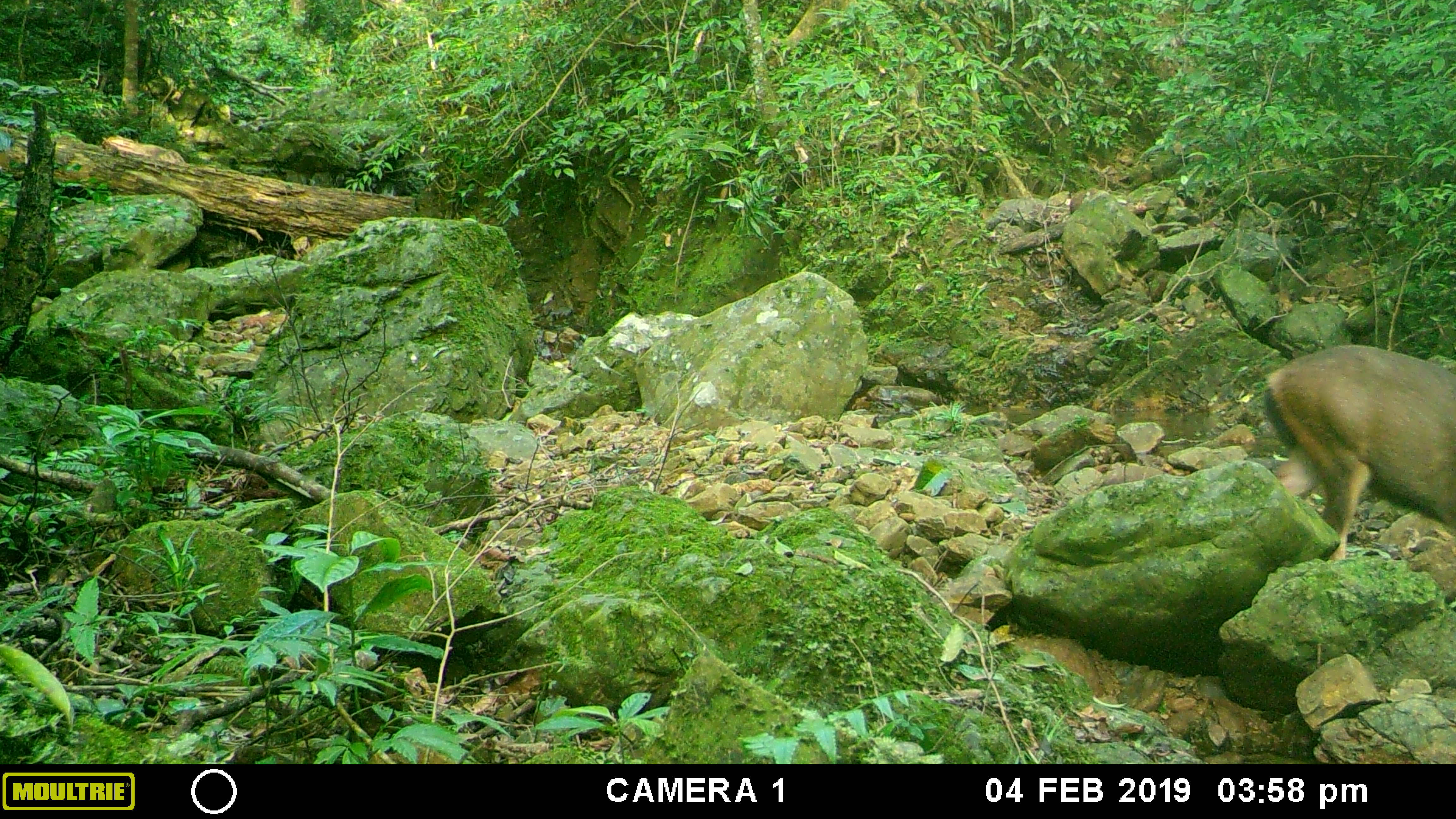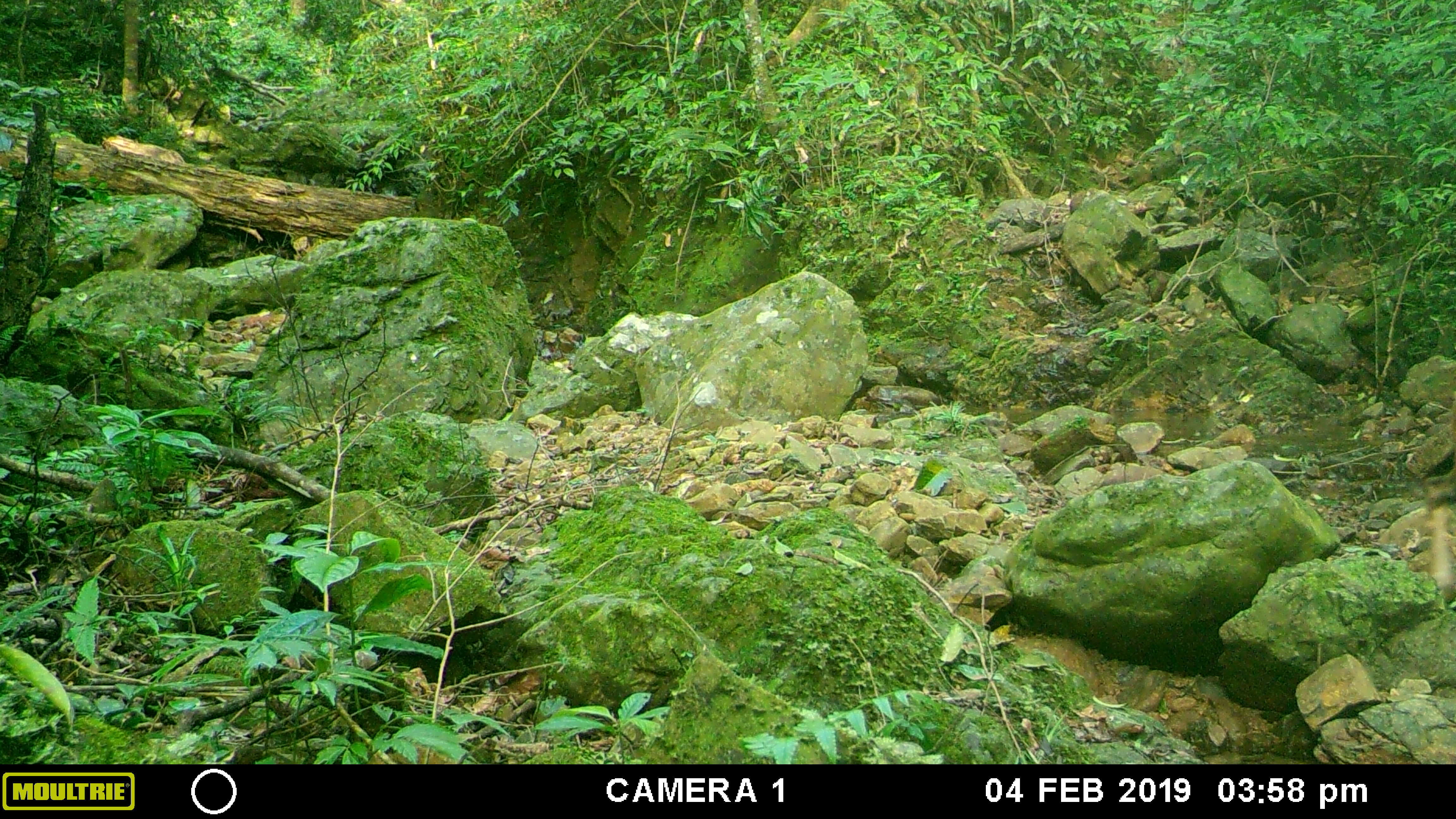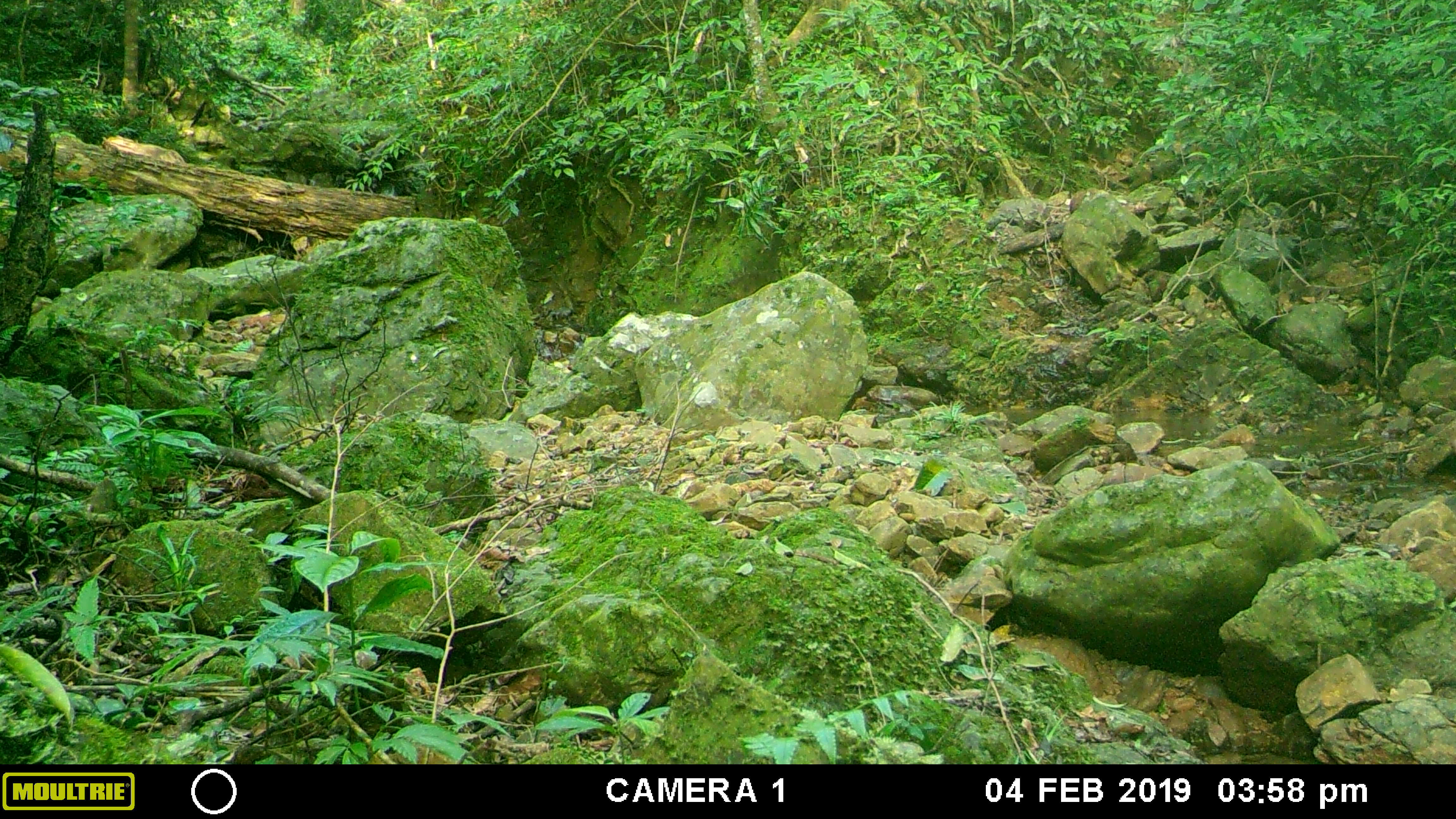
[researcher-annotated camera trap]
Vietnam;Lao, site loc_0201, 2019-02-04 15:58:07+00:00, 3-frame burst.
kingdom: Animalia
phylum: Chordata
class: Mammalia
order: Artiodactyla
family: Cervidae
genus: Rusa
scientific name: Rusa unicolor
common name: sambar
Sambar (Rusa unicolor). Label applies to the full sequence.